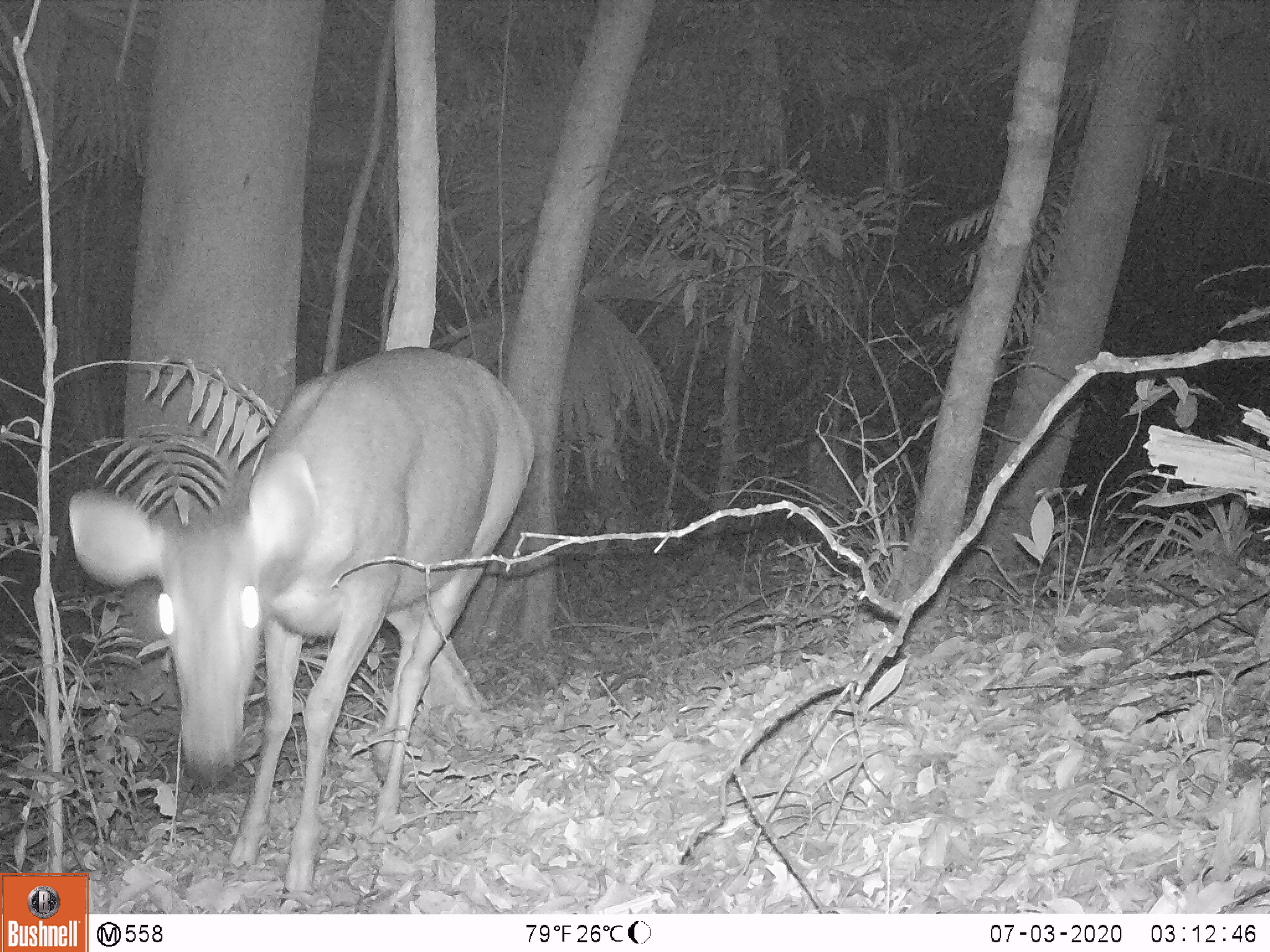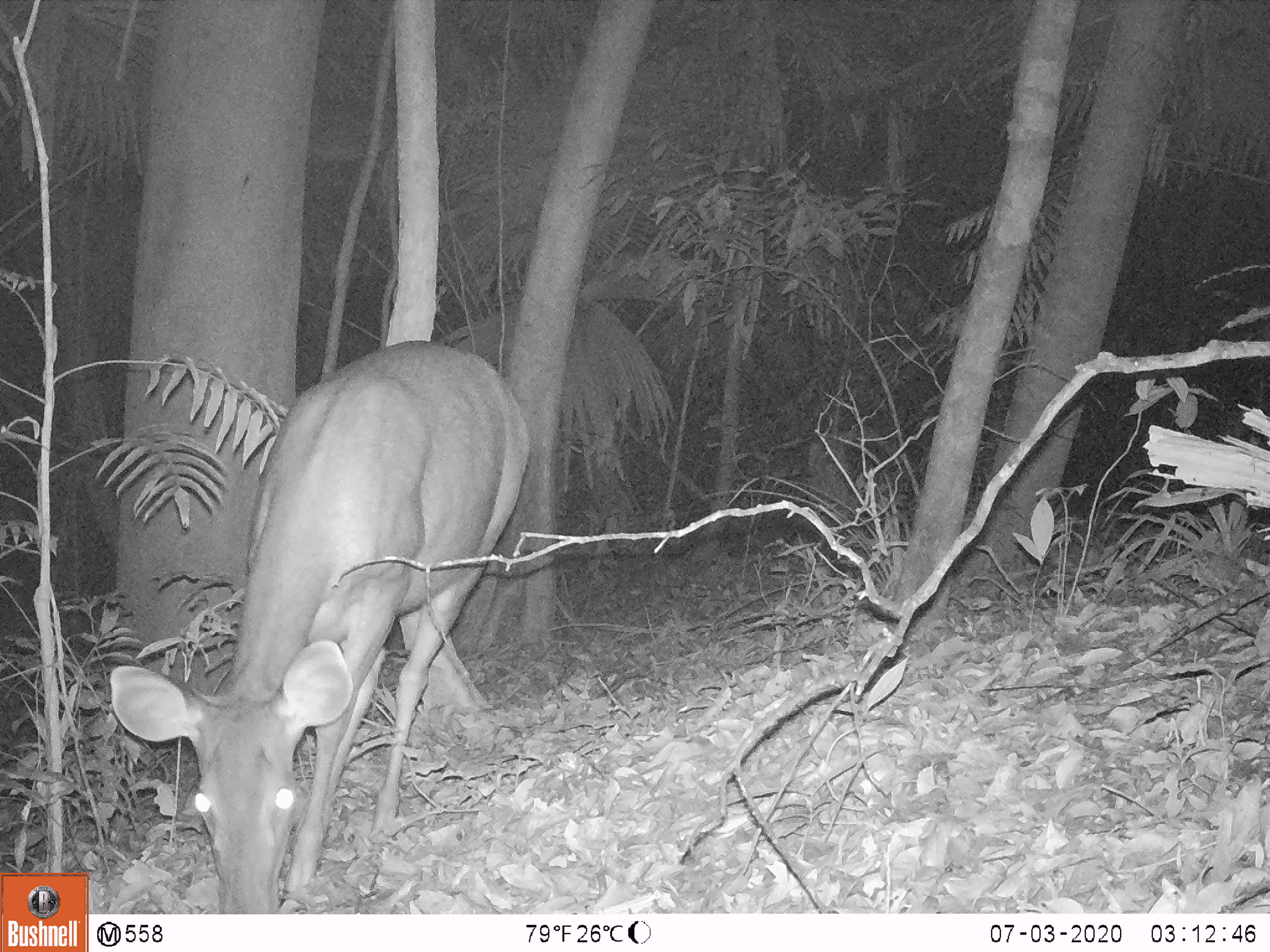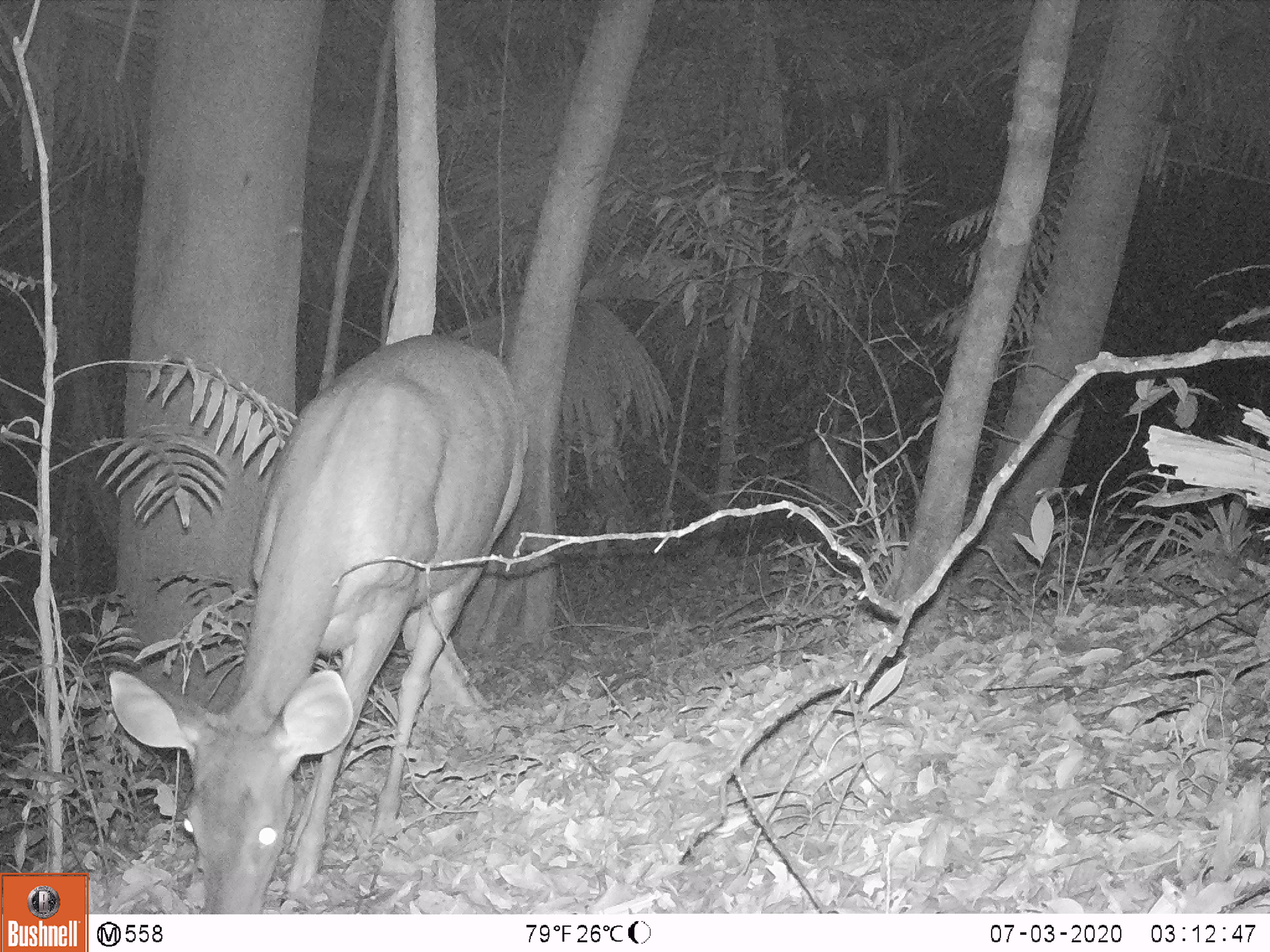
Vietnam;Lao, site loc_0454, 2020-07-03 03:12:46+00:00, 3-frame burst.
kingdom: Animalia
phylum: Chordata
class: Mammalia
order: Artiodactyla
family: Cervidae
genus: Rusa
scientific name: Rusa unicolor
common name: sambar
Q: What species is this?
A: Sambar (Rusa unicolor).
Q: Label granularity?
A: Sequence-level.